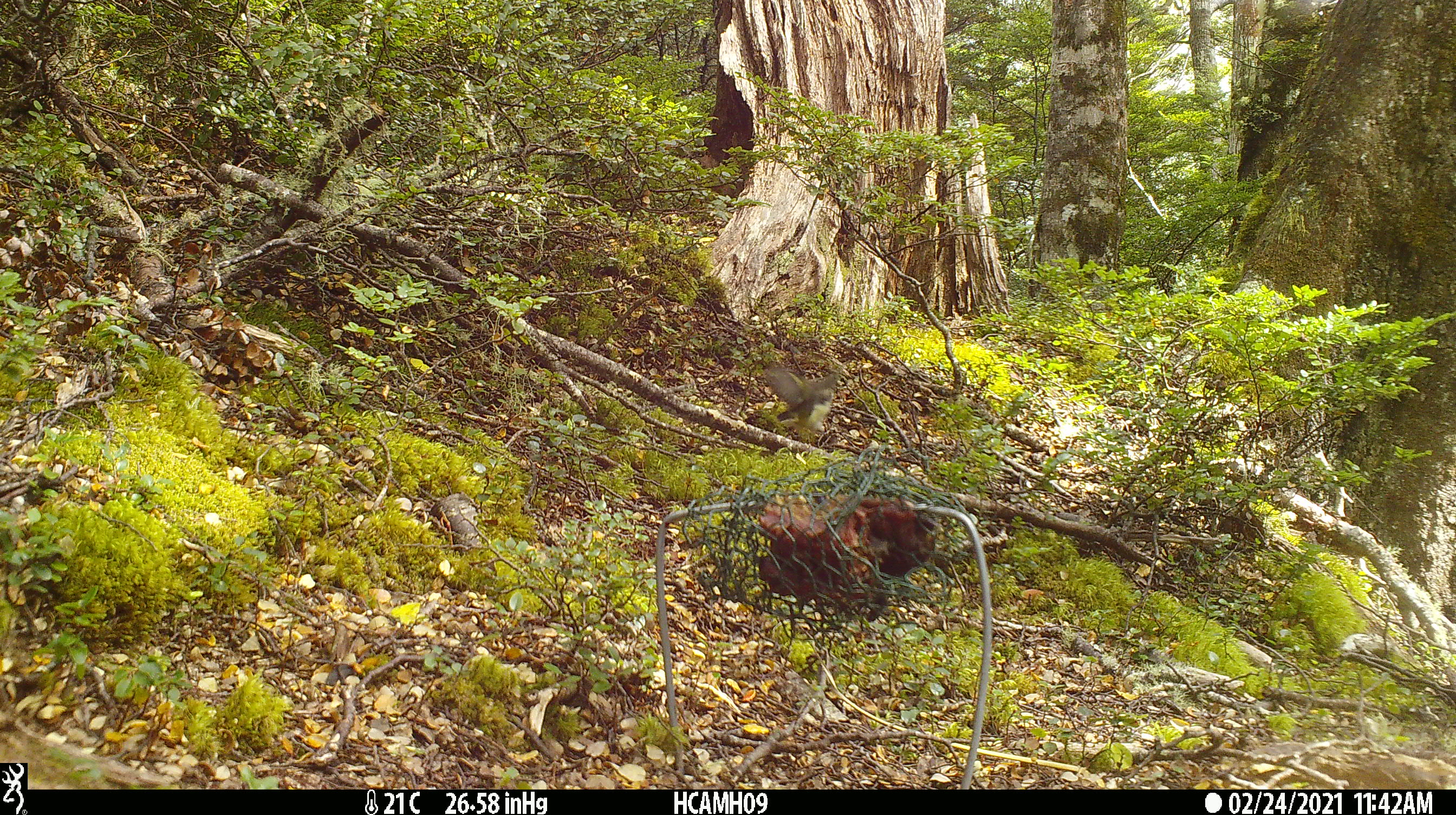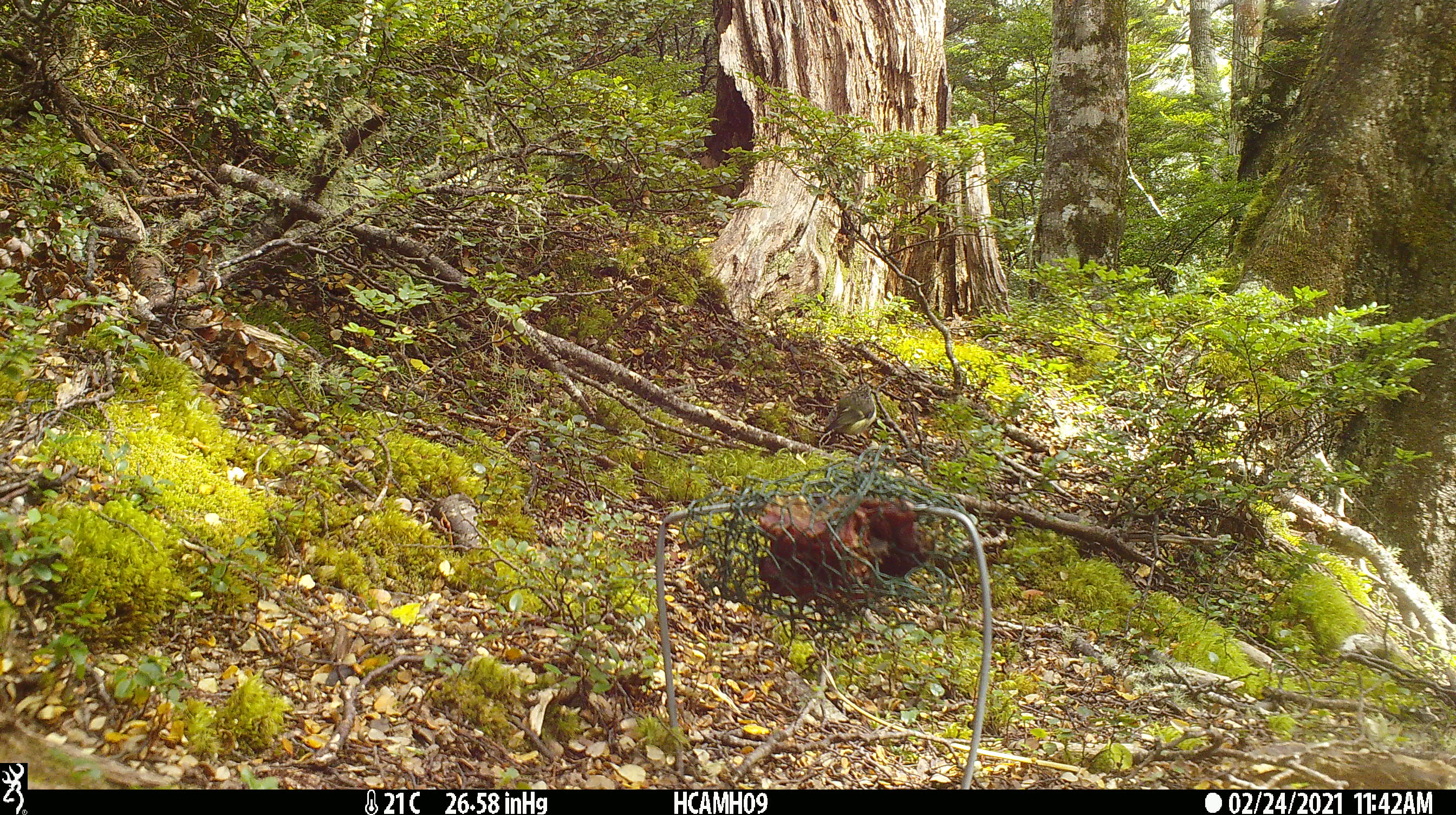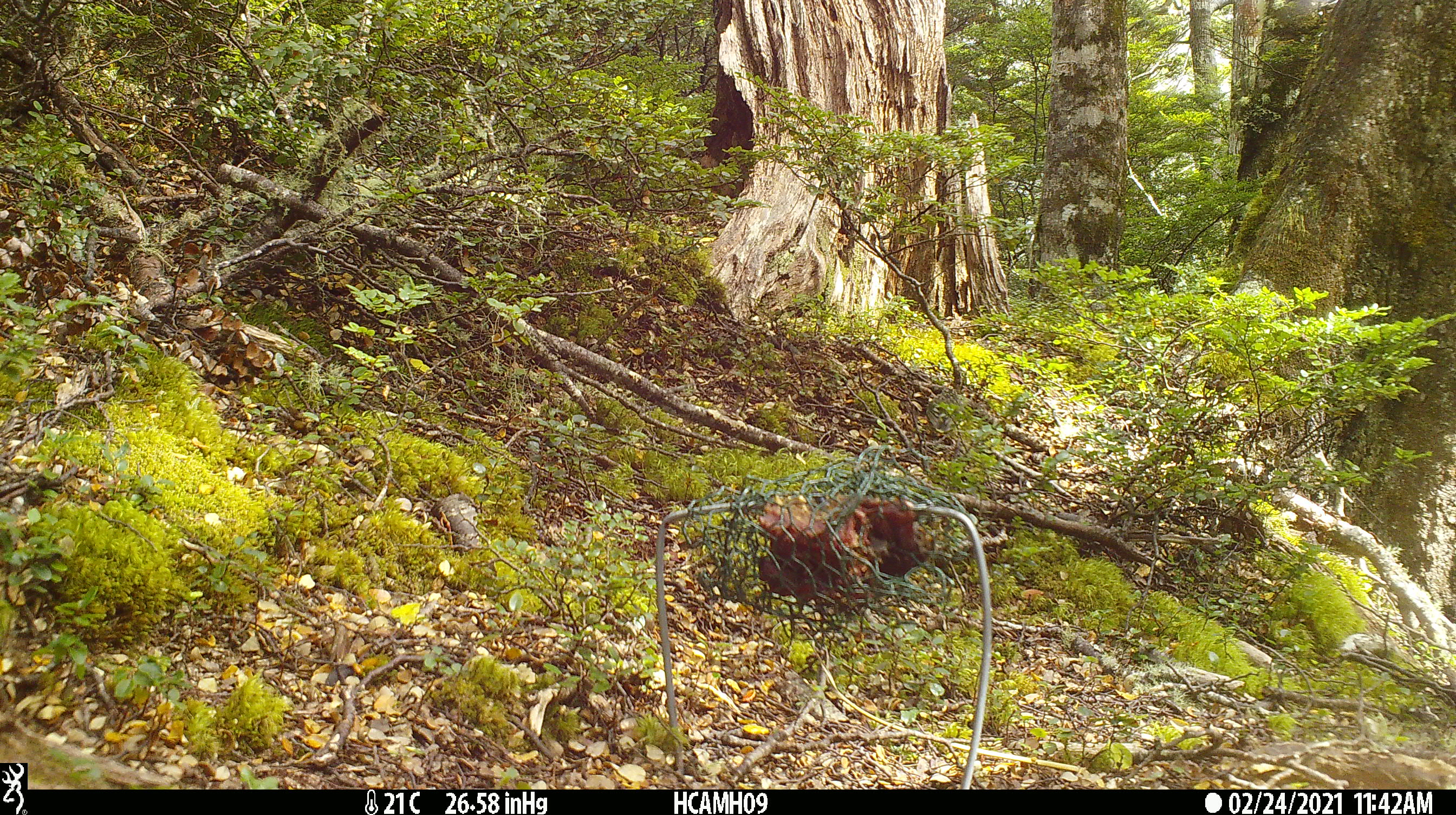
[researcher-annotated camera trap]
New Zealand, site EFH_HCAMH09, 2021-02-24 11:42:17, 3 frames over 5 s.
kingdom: Animalia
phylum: Chordata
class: Aves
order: Passeriformes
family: Acanthisittidae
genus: Acanthisitta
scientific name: Acanthisitta chloris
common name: rifleman